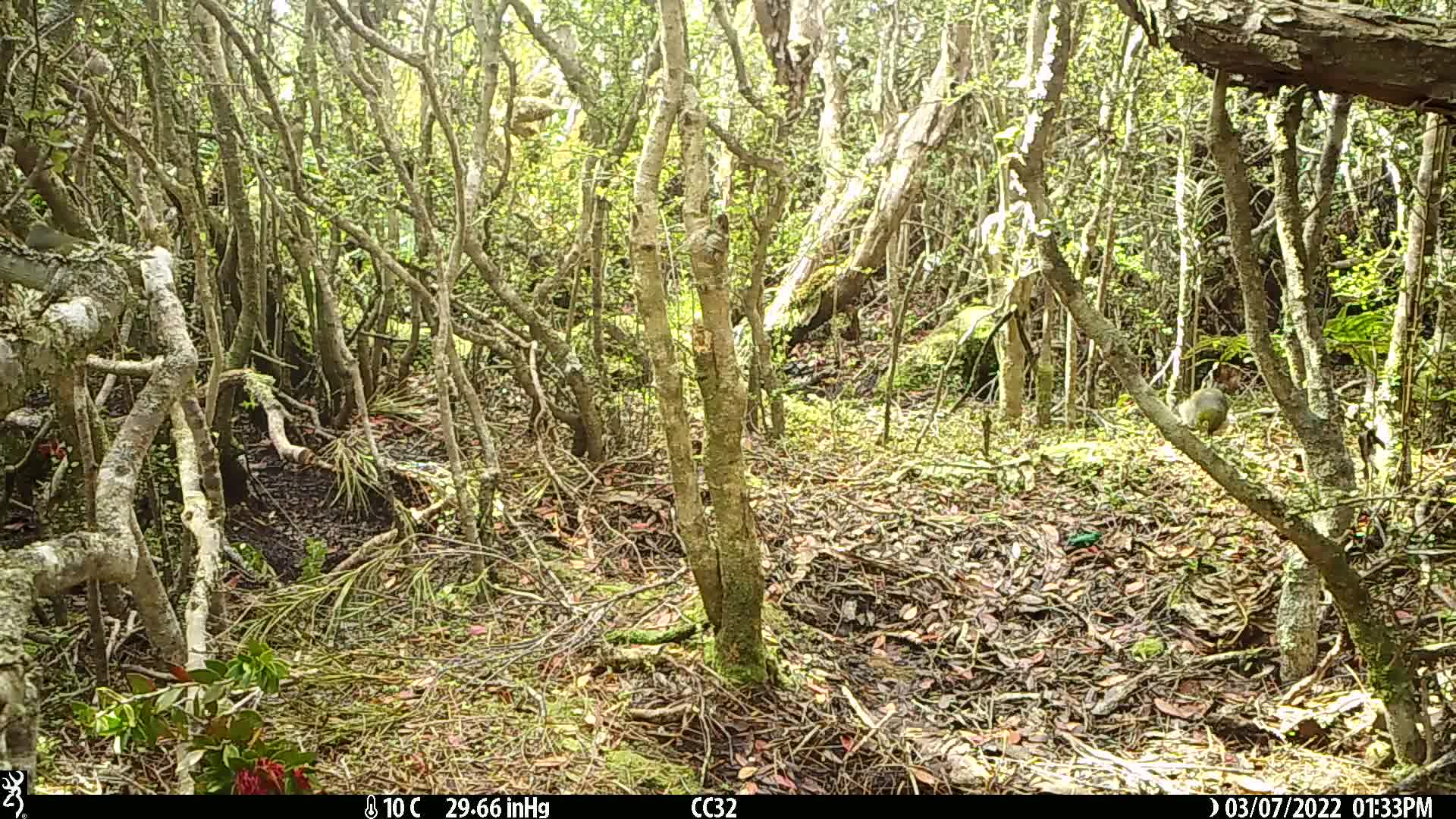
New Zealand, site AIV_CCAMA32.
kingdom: Animalia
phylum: Chordata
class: Aves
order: Passeriformes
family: Zosteropidae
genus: Zosterops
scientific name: Zosterops lateralis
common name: silvereye